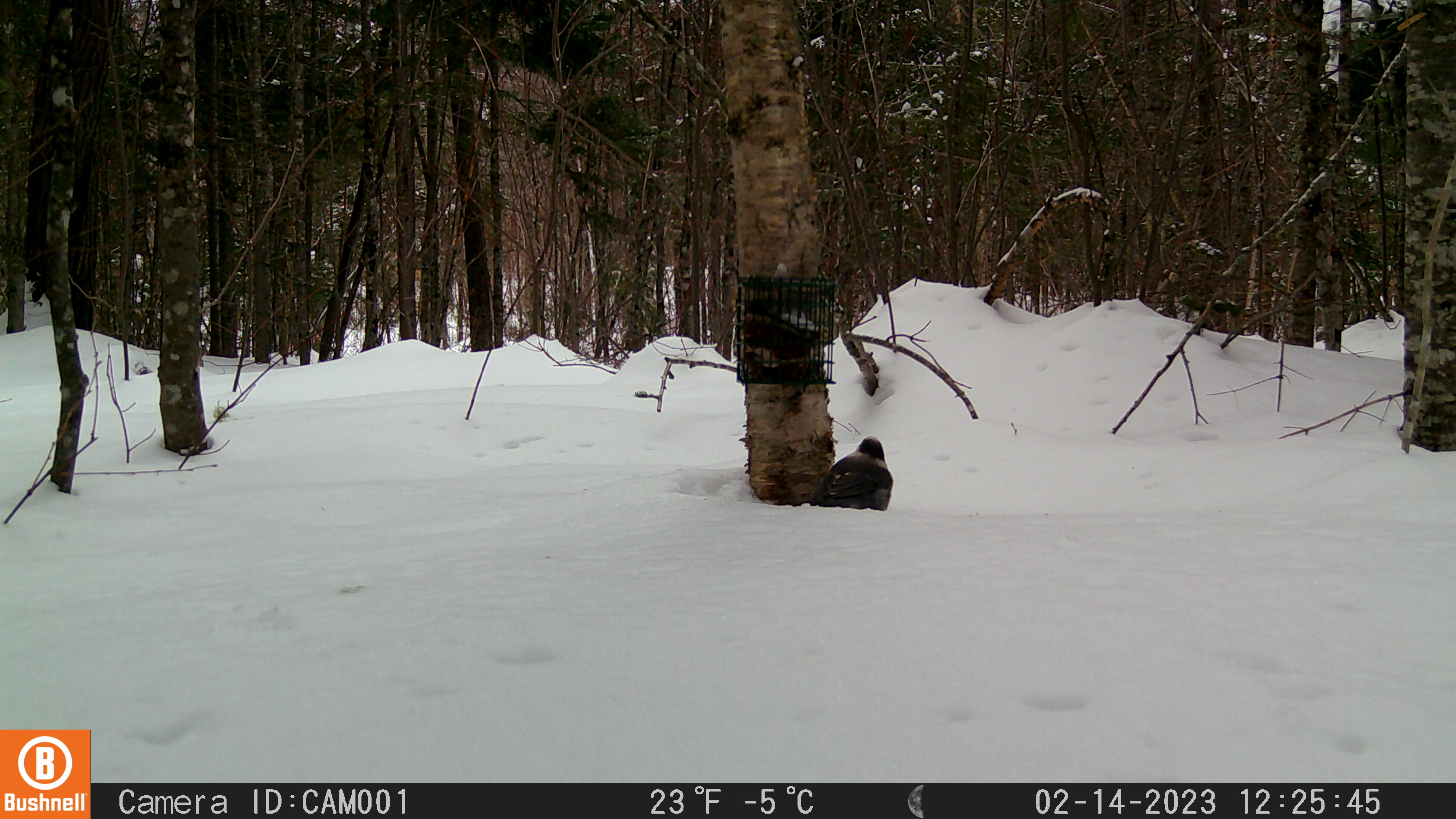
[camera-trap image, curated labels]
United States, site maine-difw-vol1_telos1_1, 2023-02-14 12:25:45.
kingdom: Animalia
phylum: Chordata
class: Aves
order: Passeriformes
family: Corvidae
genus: Perisoreus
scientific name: Perisoreus canadensis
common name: canada jay